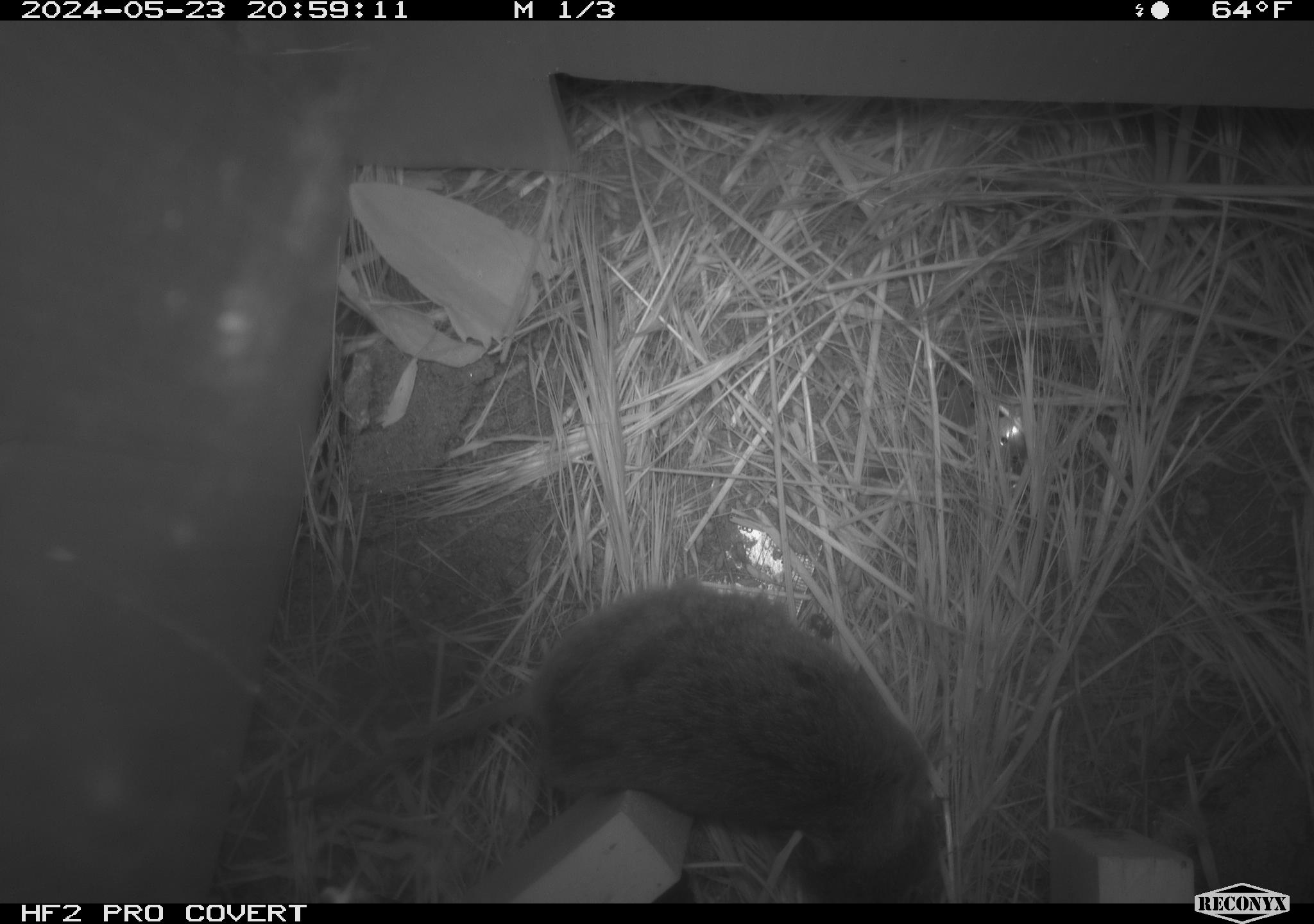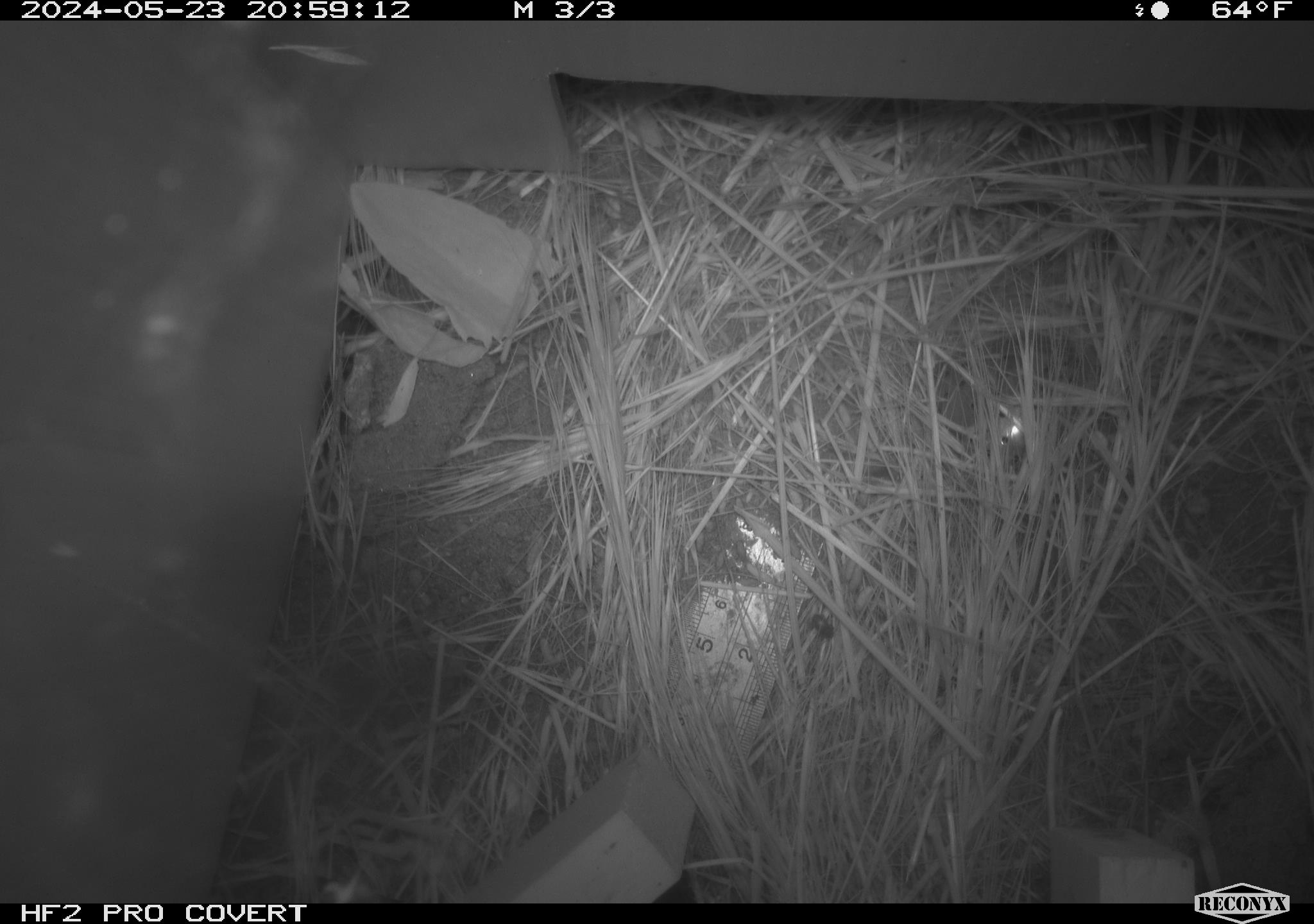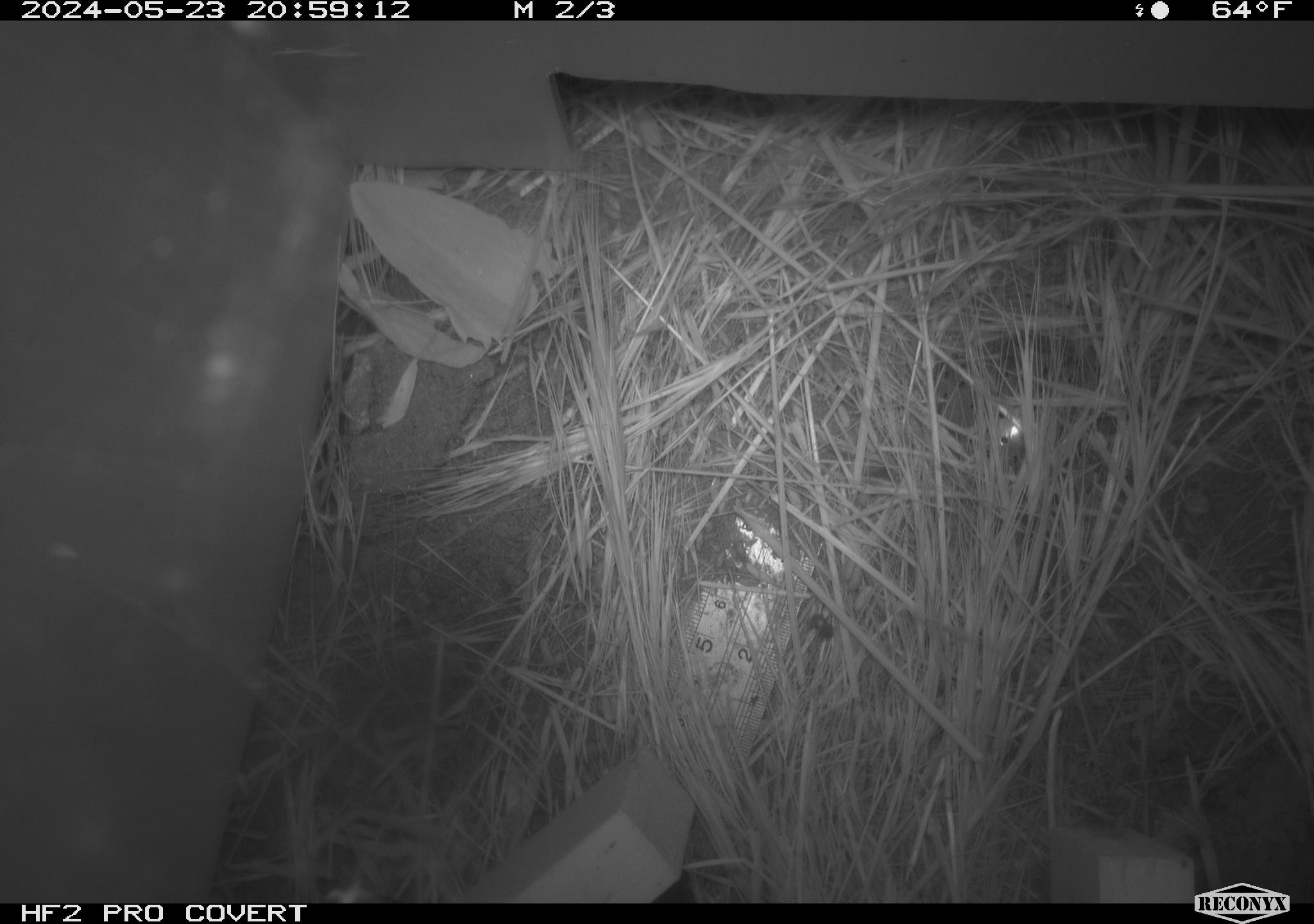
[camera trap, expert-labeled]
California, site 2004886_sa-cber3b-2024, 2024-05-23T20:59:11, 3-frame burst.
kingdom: Animalia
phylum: Chordata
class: Mammalia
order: Rodentia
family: Cricetidae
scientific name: Arvicolinae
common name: voles, lemmings, and muskrats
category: arvicolinae subfamily